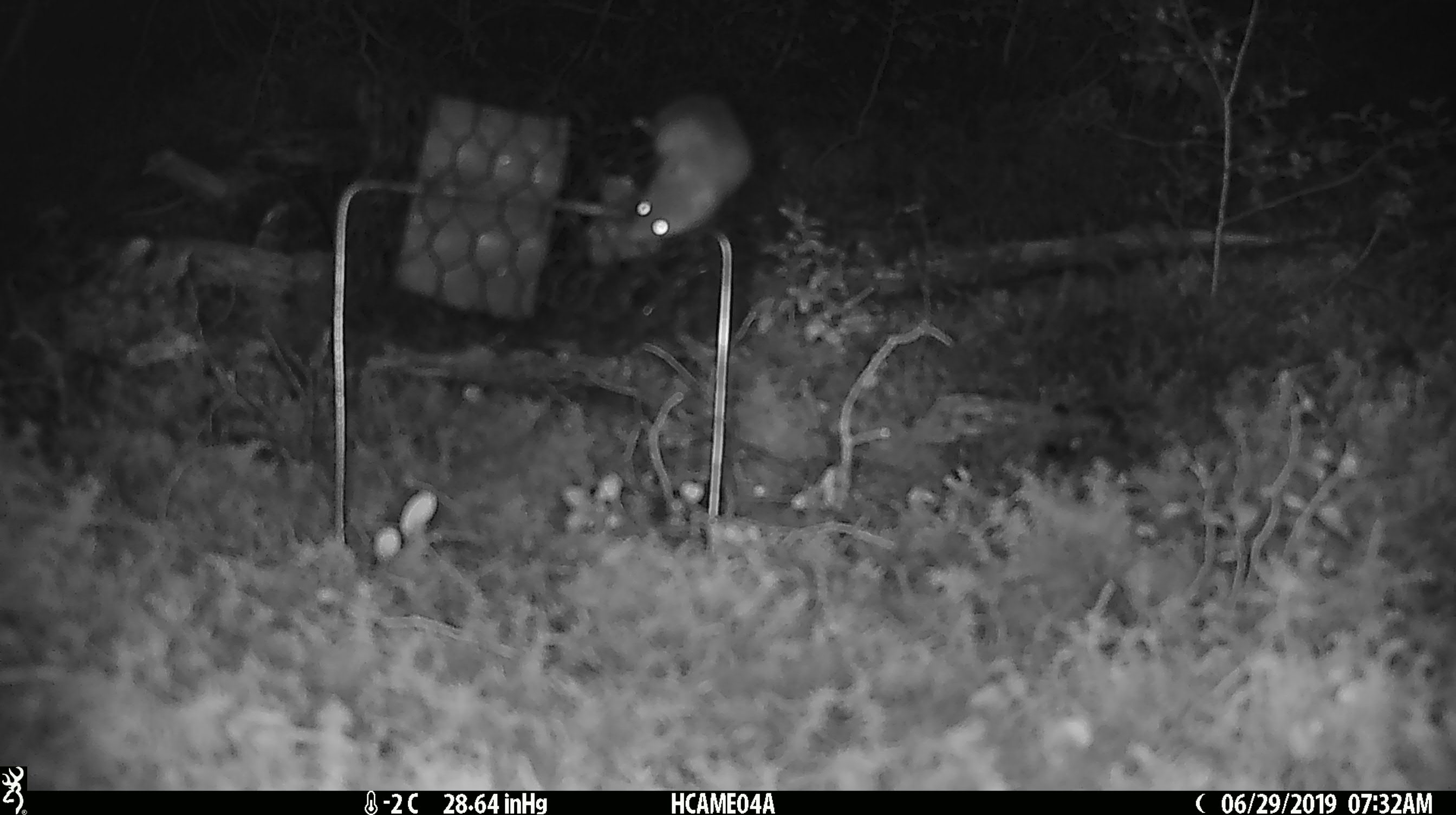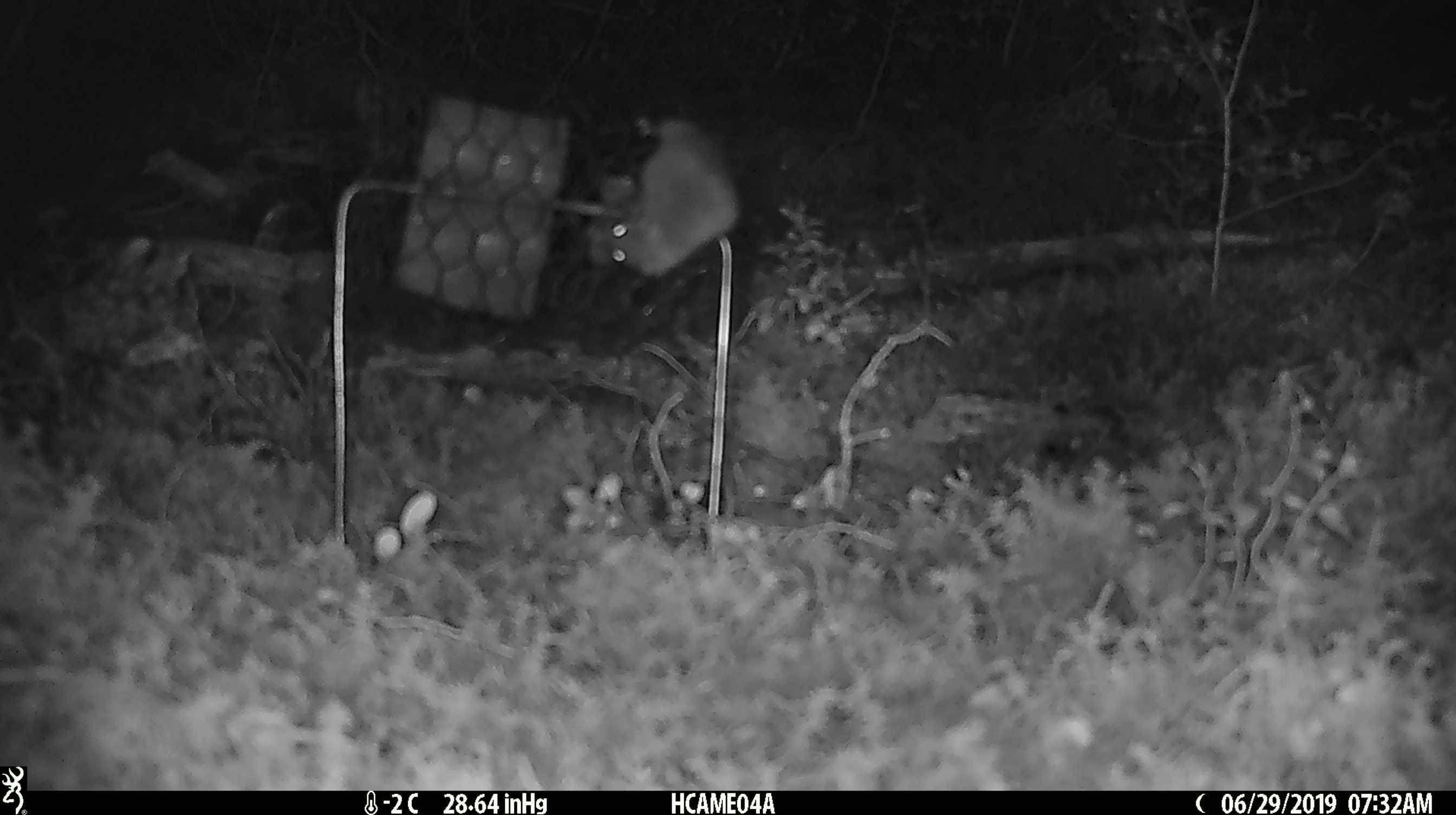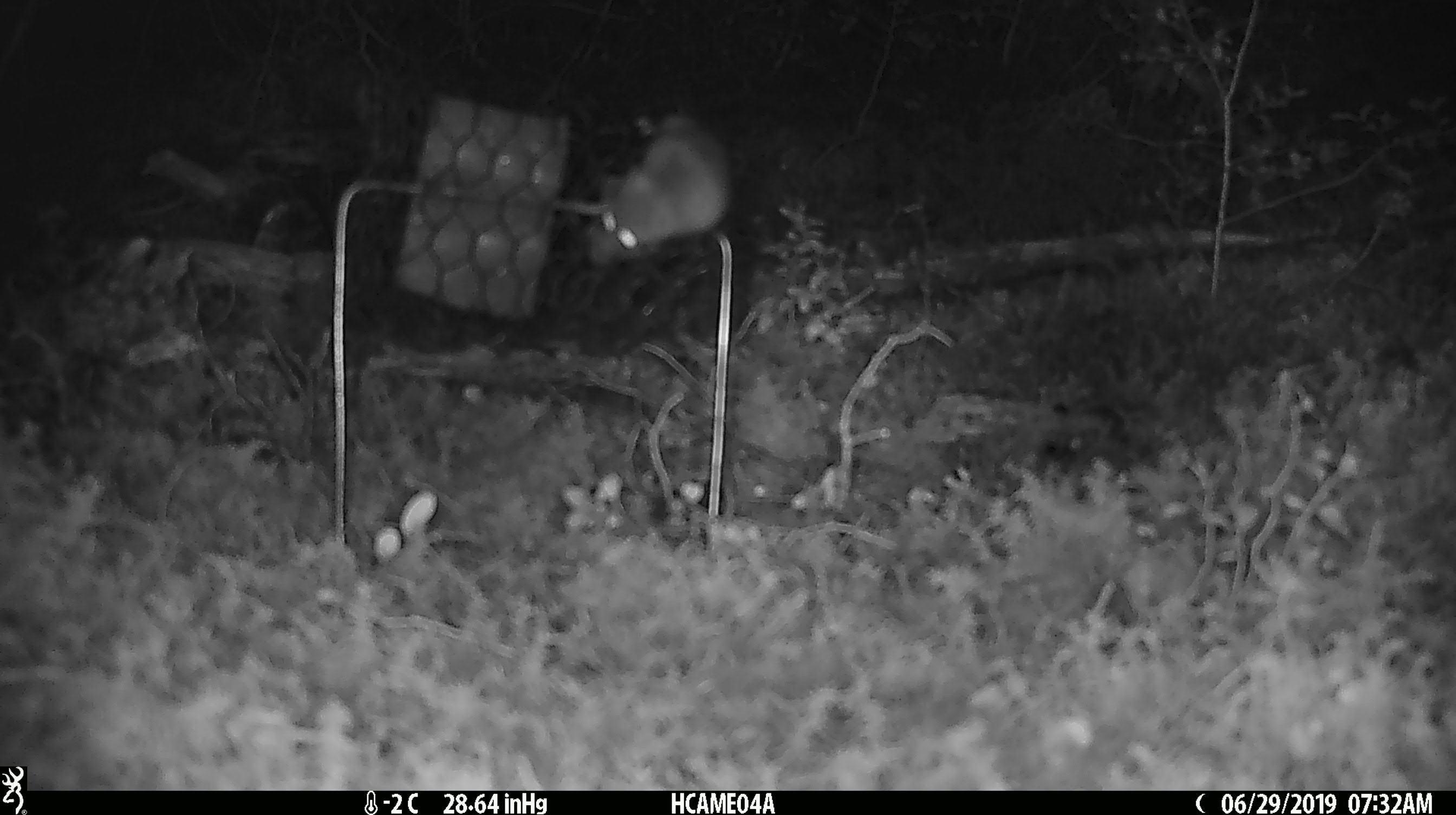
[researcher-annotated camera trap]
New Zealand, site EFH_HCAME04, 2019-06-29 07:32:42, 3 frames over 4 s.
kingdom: Animalia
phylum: Chordata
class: Mammalia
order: Rodentia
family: Muridae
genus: Mus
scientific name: Mus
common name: mouse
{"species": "mouse (Mus)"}